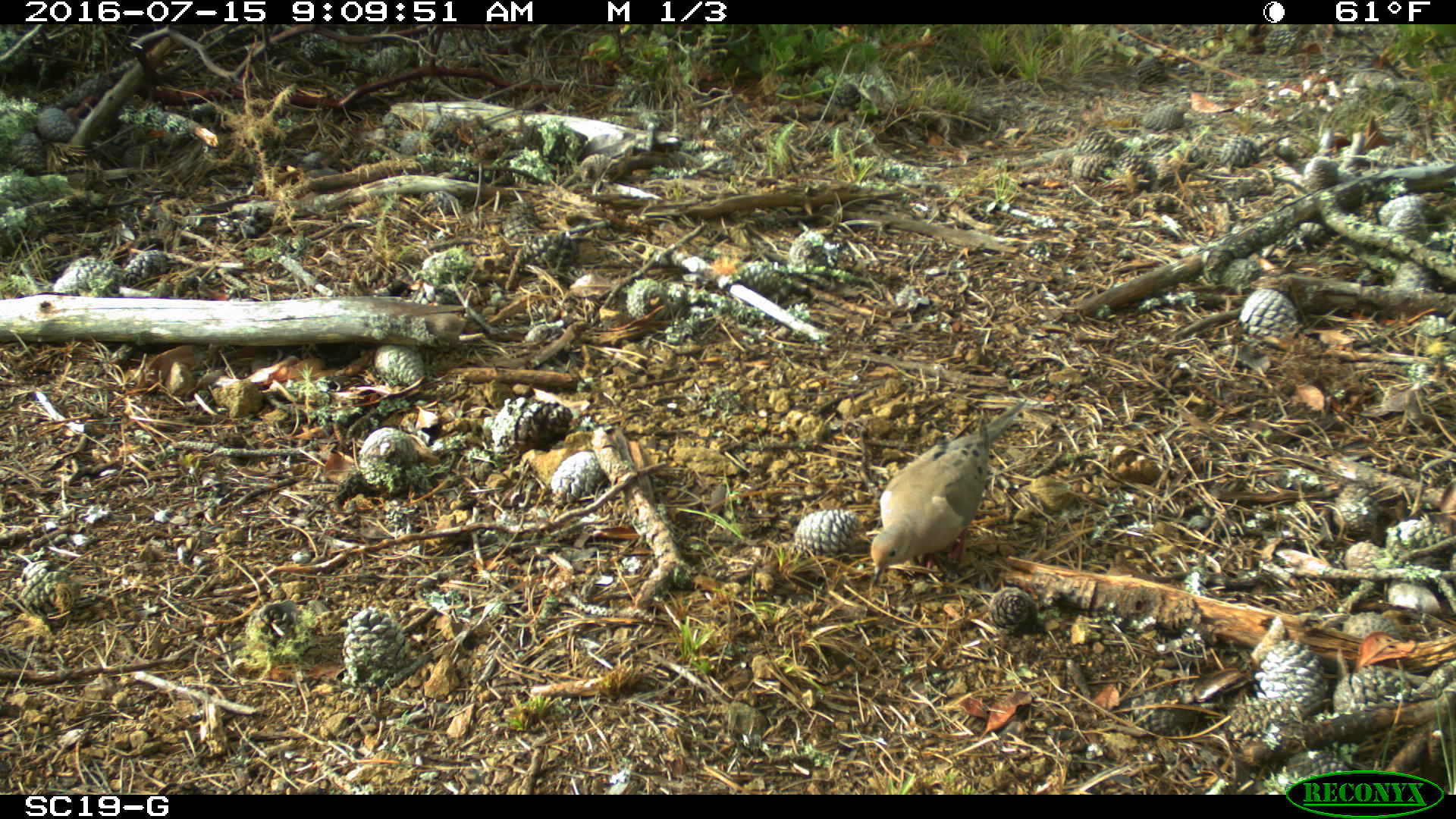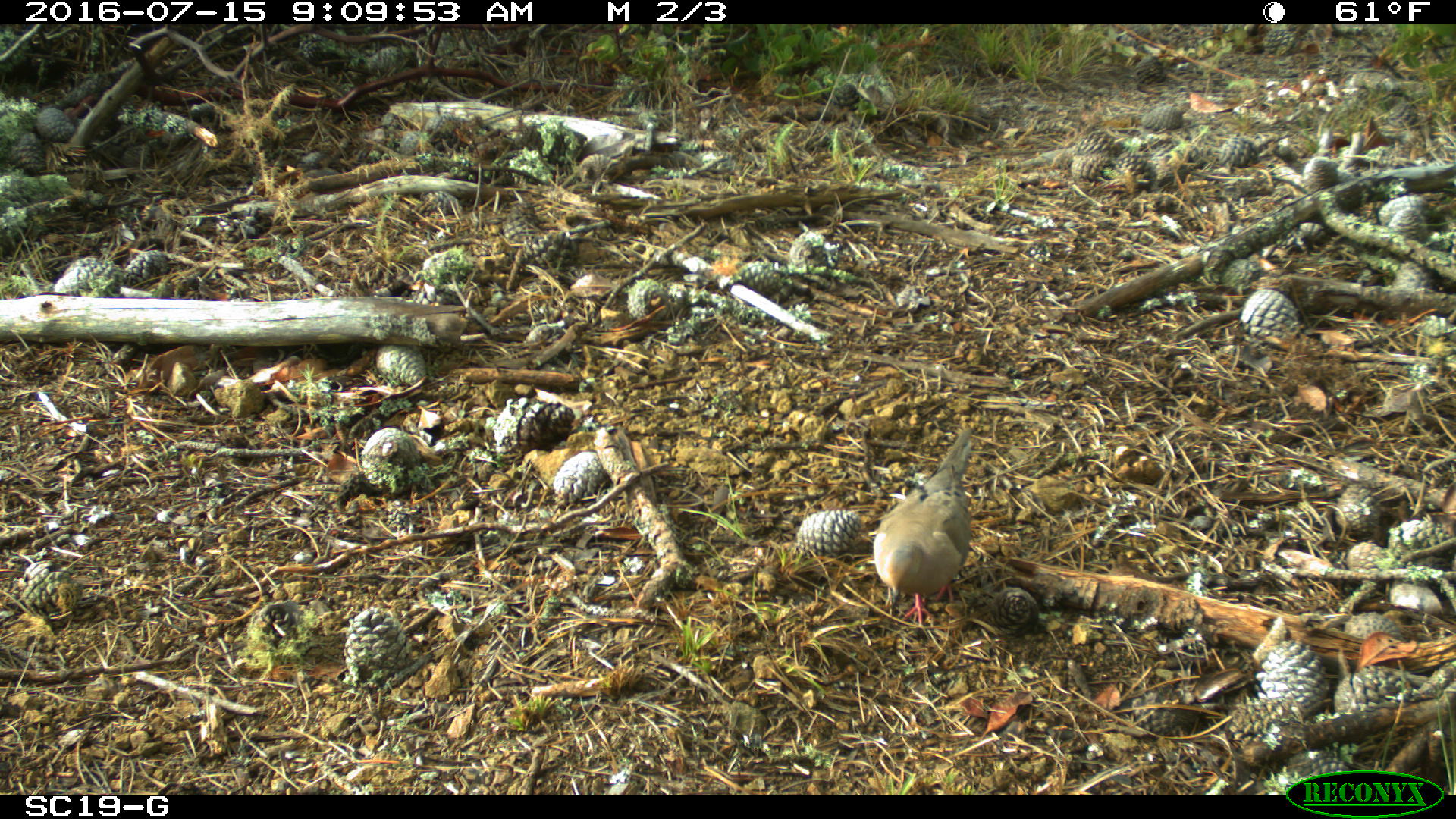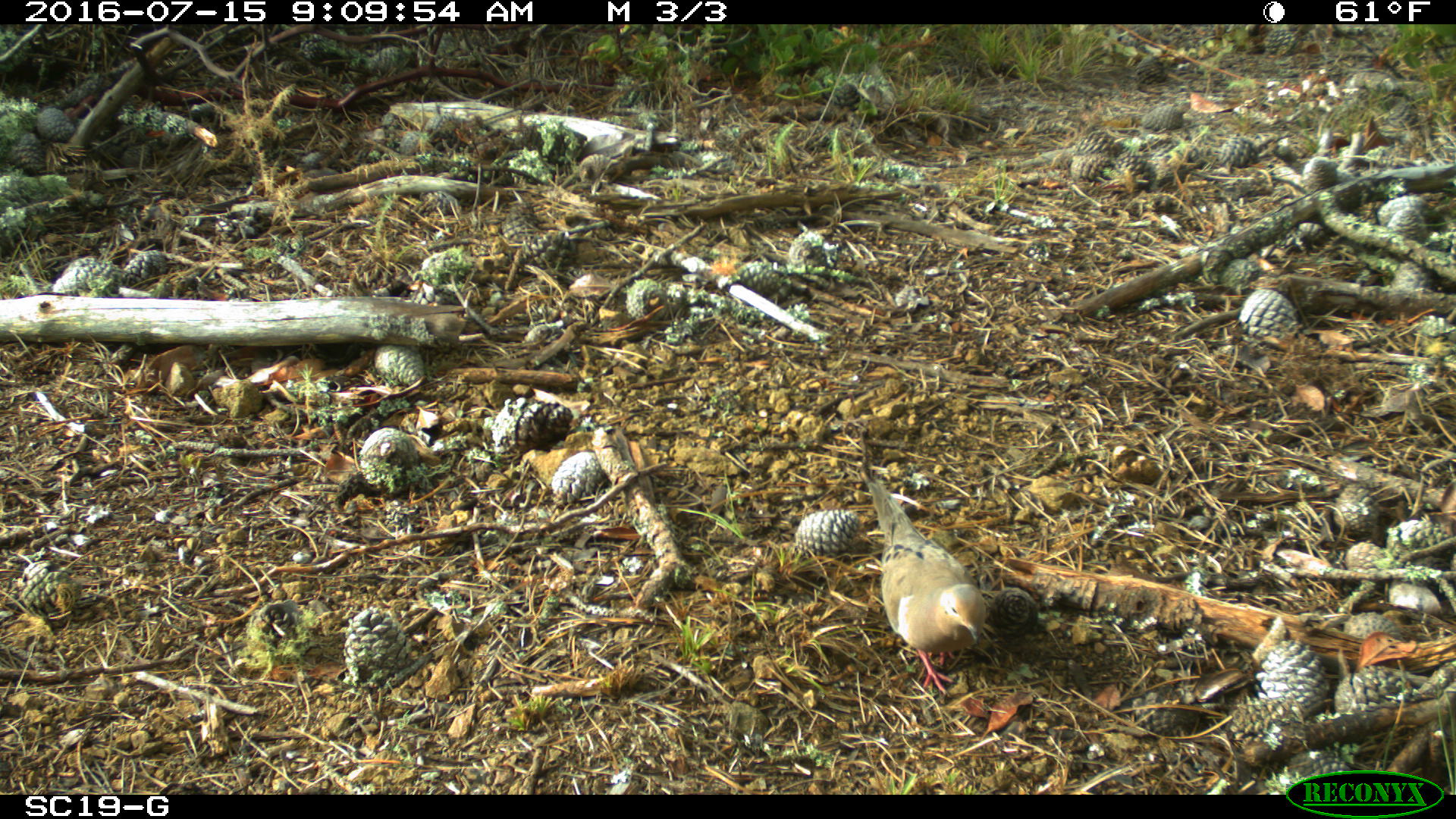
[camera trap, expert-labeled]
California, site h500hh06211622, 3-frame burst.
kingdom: Animalia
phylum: Chordata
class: Aves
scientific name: Aves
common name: bird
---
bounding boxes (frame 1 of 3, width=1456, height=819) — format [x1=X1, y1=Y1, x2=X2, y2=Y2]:
bird: [x1=870, y1=397, x2=1027, y2=585]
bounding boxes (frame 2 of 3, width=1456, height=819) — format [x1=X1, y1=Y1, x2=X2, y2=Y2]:
bird: [x1=873, y1=424, x2=973, y2=623]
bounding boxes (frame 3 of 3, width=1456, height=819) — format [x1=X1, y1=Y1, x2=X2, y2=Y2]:
bird: [x1=859, y1=462, x2=987, y2=697]